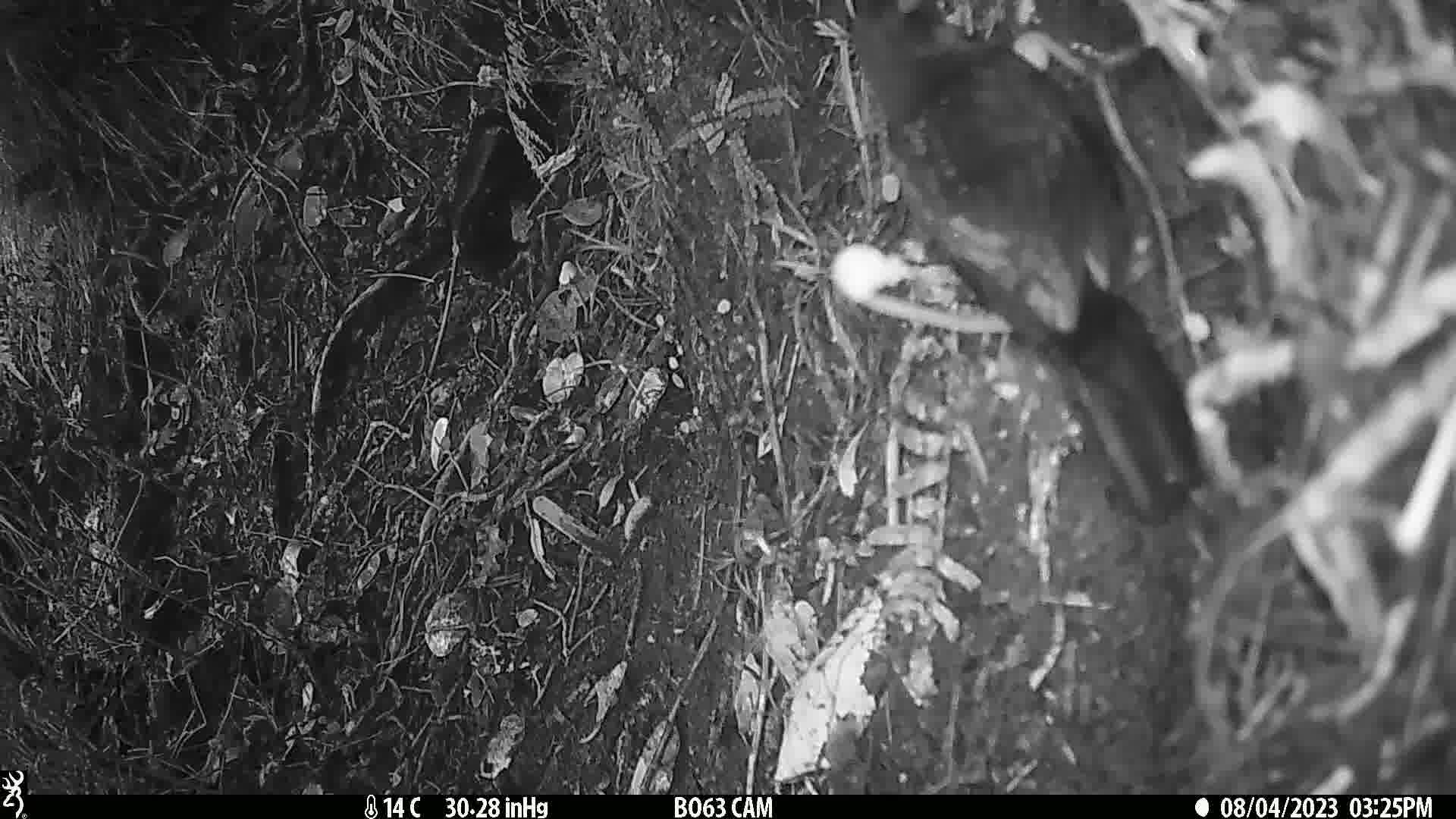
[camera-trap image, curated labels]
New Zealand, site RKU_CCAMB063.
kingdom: Animalia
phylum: Chordata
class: Aves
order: Passeriformes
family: Turdidae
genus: Turdus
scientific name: Turdus merula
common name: eurasian blackbird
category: blackbird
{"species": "blackbird (eurasian blackbird) (Turdus merula)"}